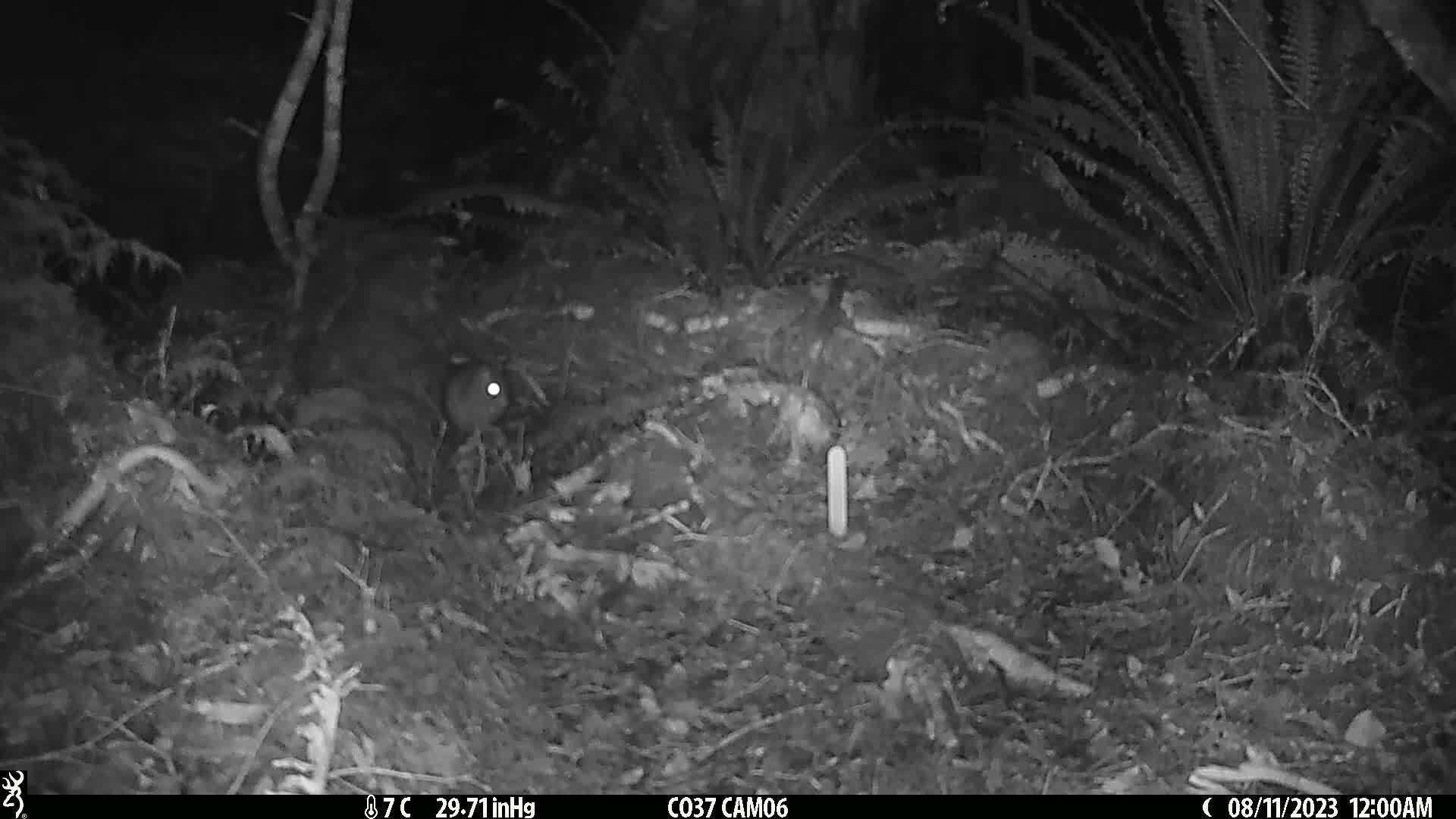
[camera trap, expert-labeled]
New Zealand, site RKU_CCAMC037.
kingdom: Animalia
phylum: Chordata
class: Mammalia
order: Rodentia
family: Muridae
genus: Rattus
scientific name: Rattus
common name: rat